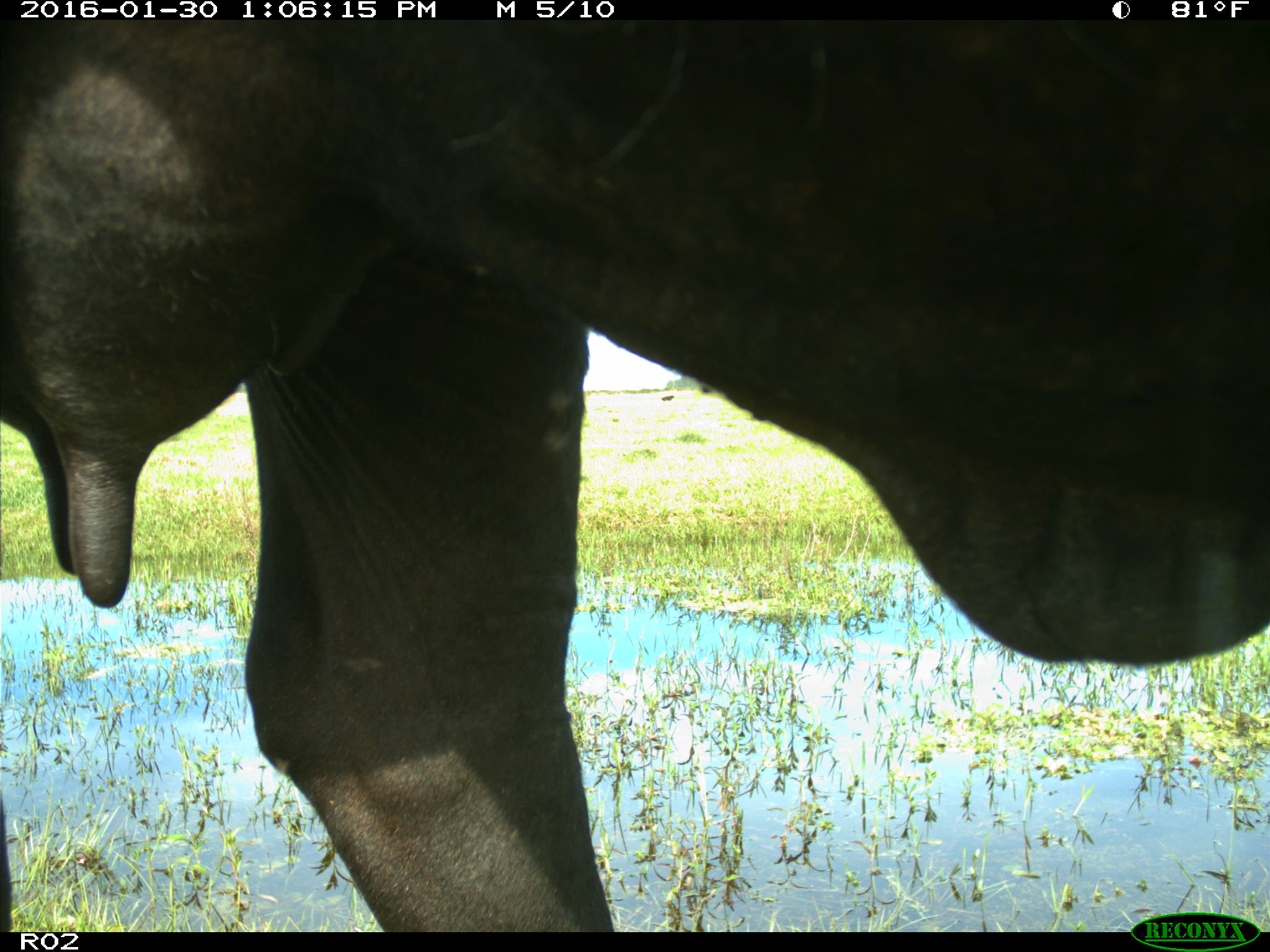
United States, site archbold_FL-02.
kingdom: Animalia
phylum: Chordata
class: Mammalia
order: Artiodactyla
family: Bovidae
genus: Bos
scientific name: Bos taurus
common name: domestic cow